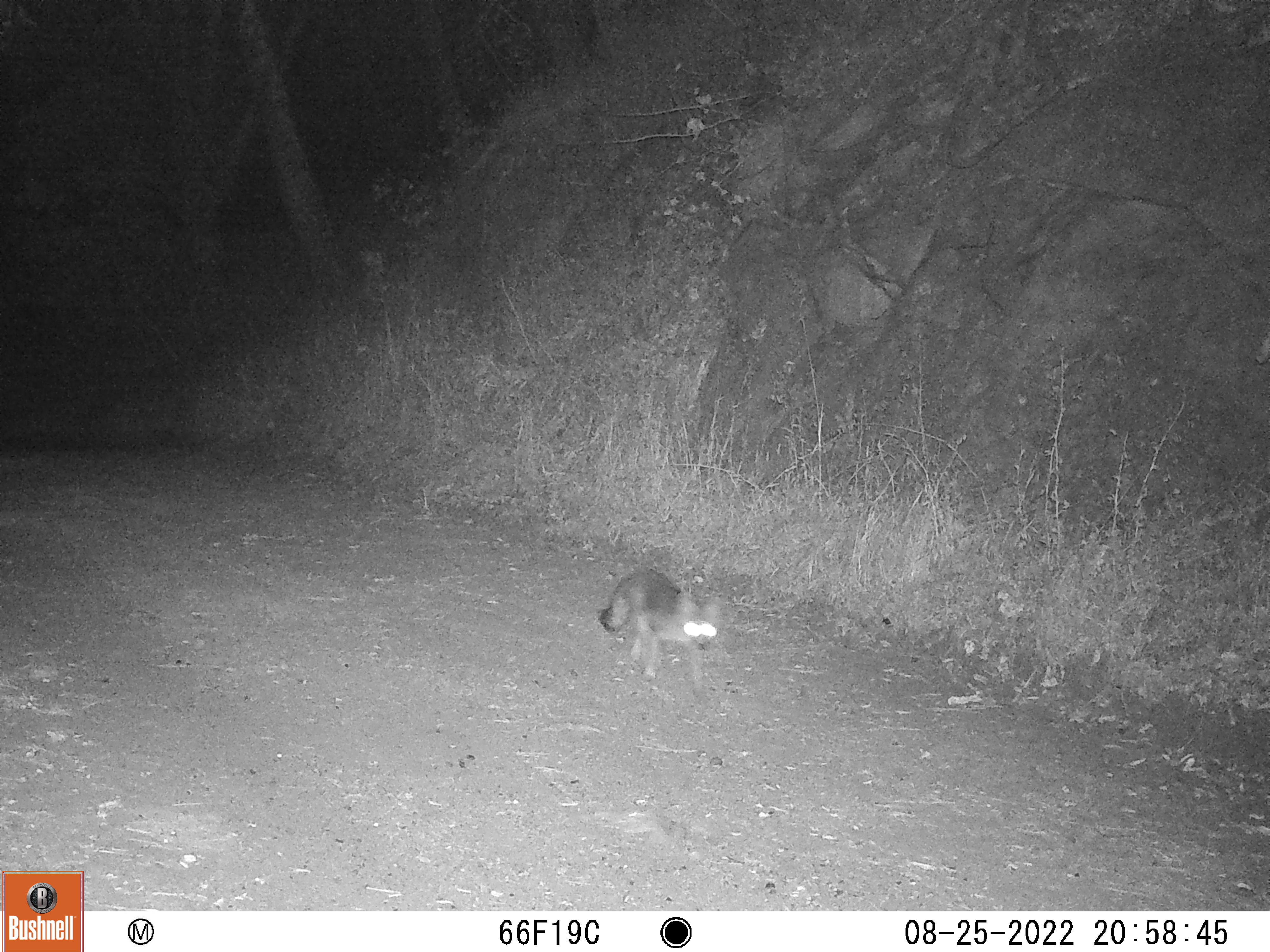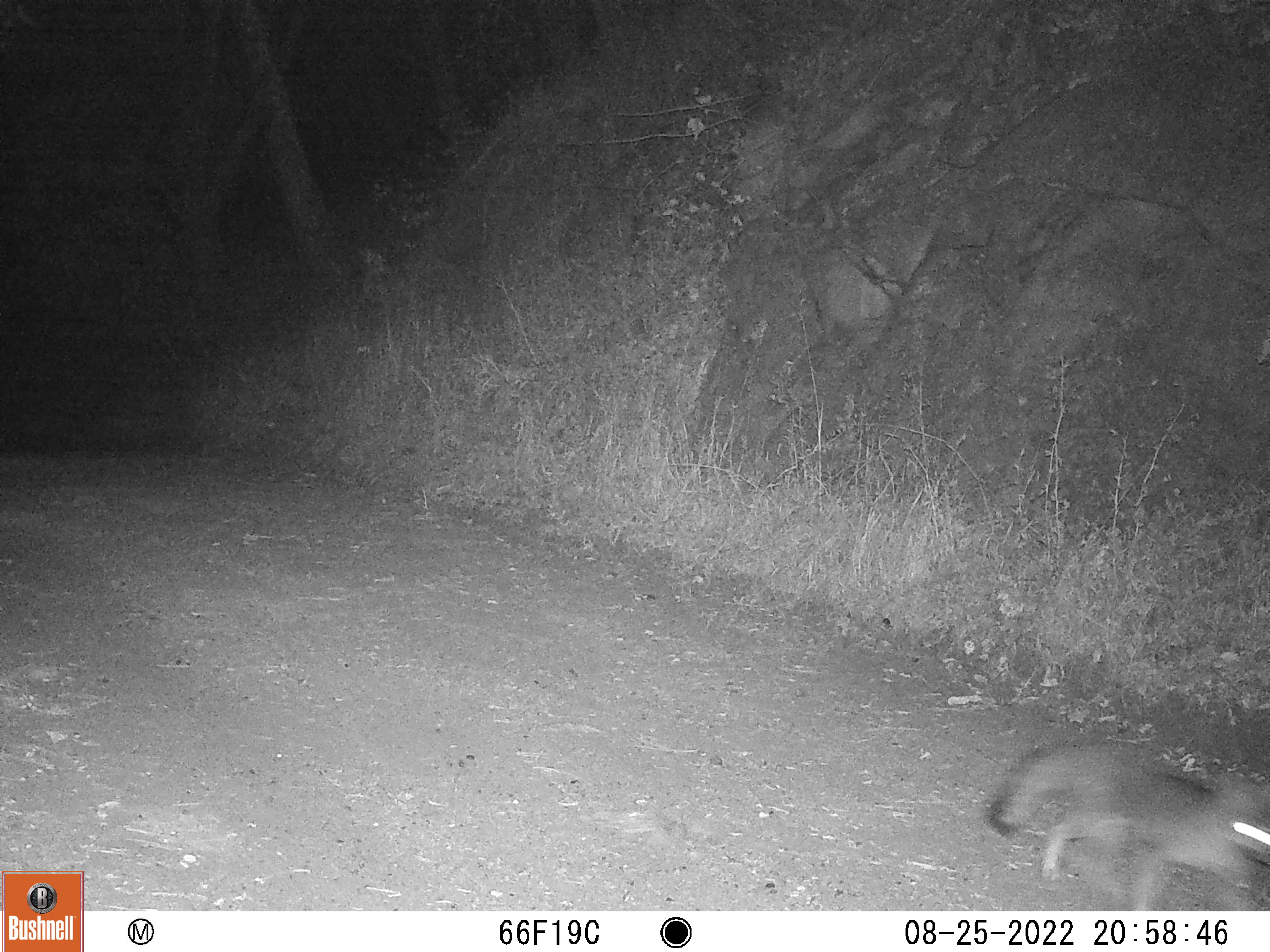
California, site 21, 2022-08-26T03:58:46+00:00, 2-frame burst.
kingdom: Animalia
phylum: Chordata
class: Mammalia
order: Carnivora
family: Canidae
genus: Canis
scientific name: Canis latrans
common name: coyote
Coyote (Canis latrans).